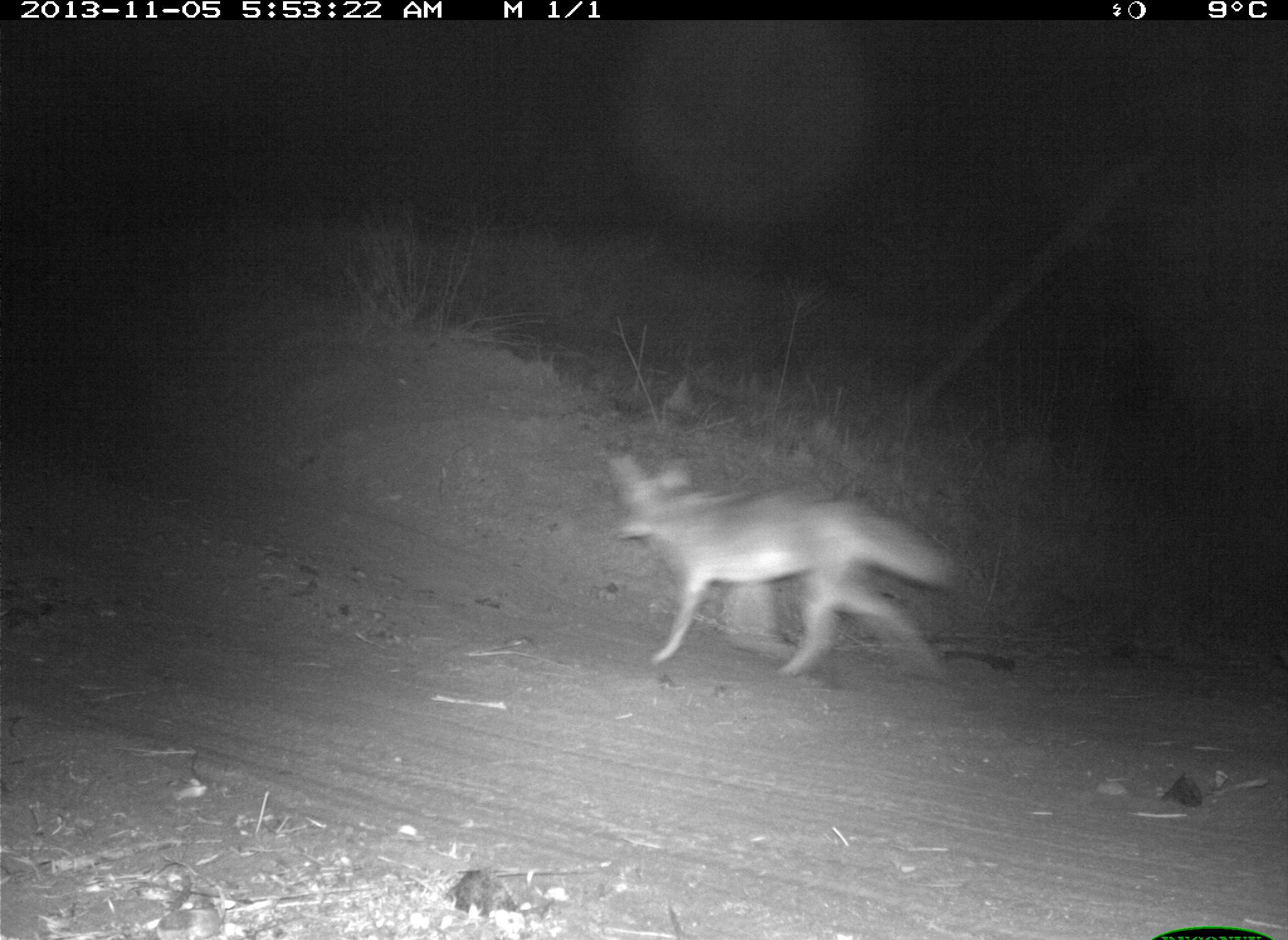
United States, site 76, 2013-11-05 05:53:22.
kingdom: Animalia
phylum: Chordata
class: Mammalia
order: Carnivora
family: Canidae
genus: Canis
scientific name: Canis latrans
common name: coyote